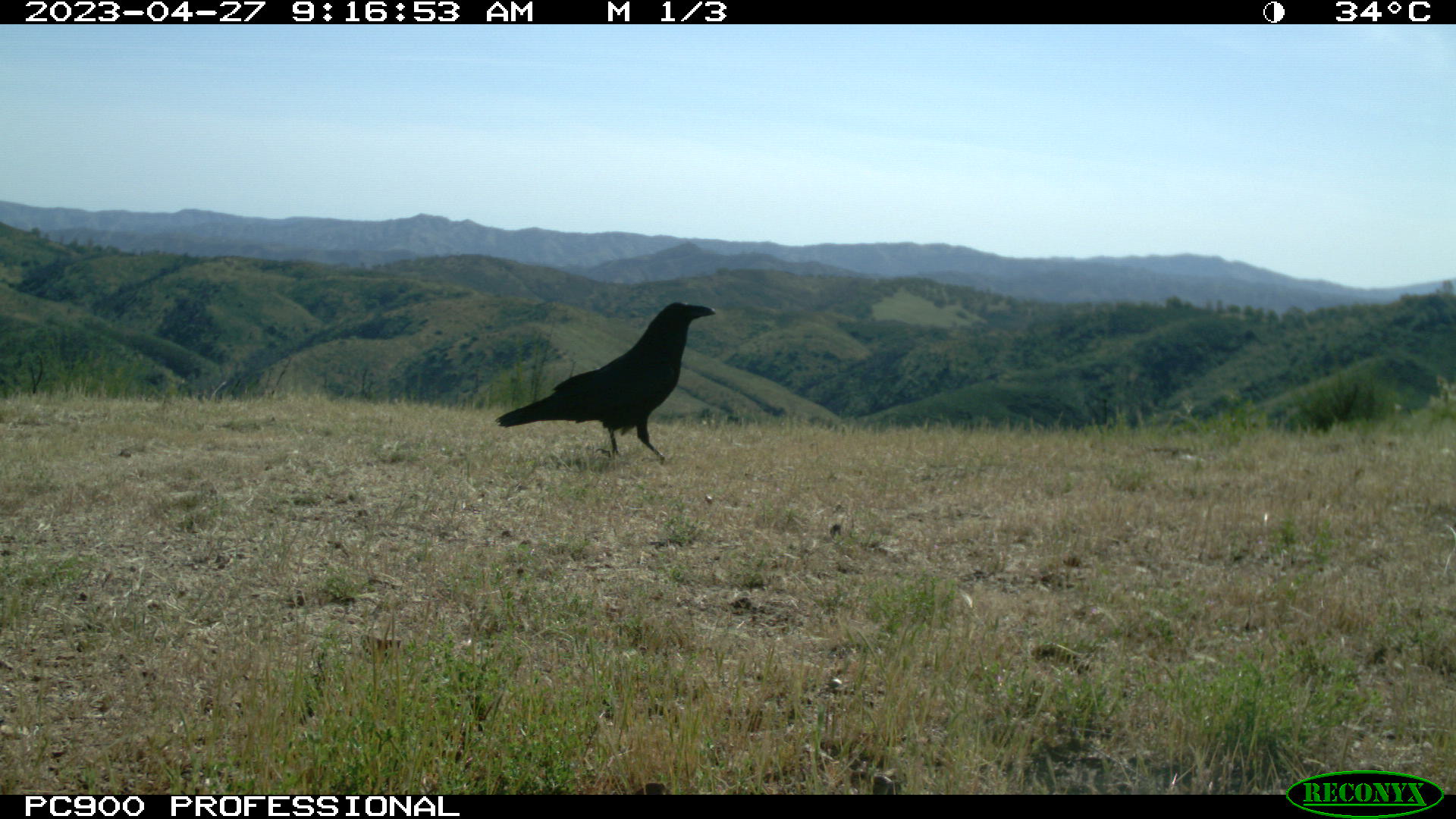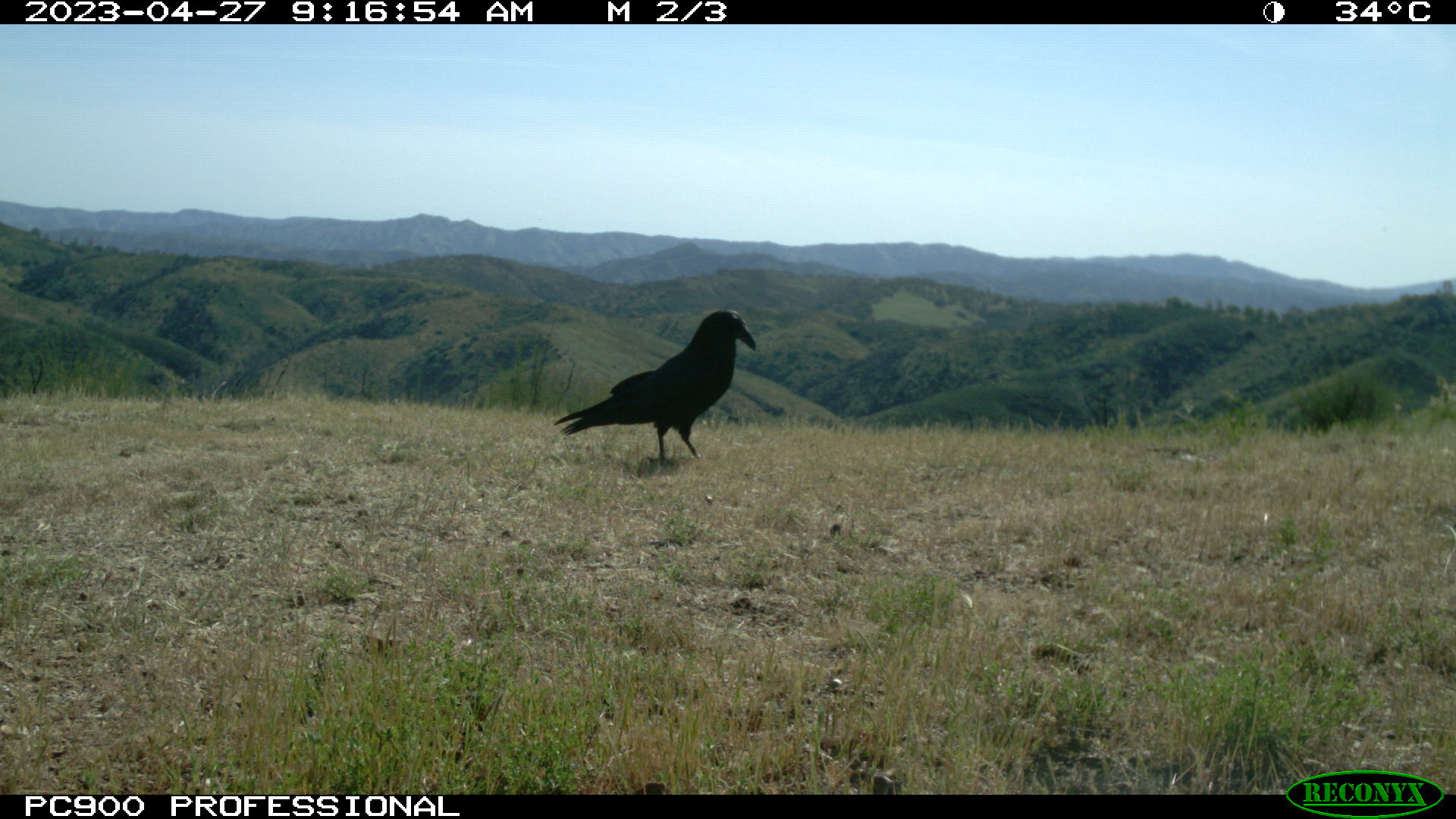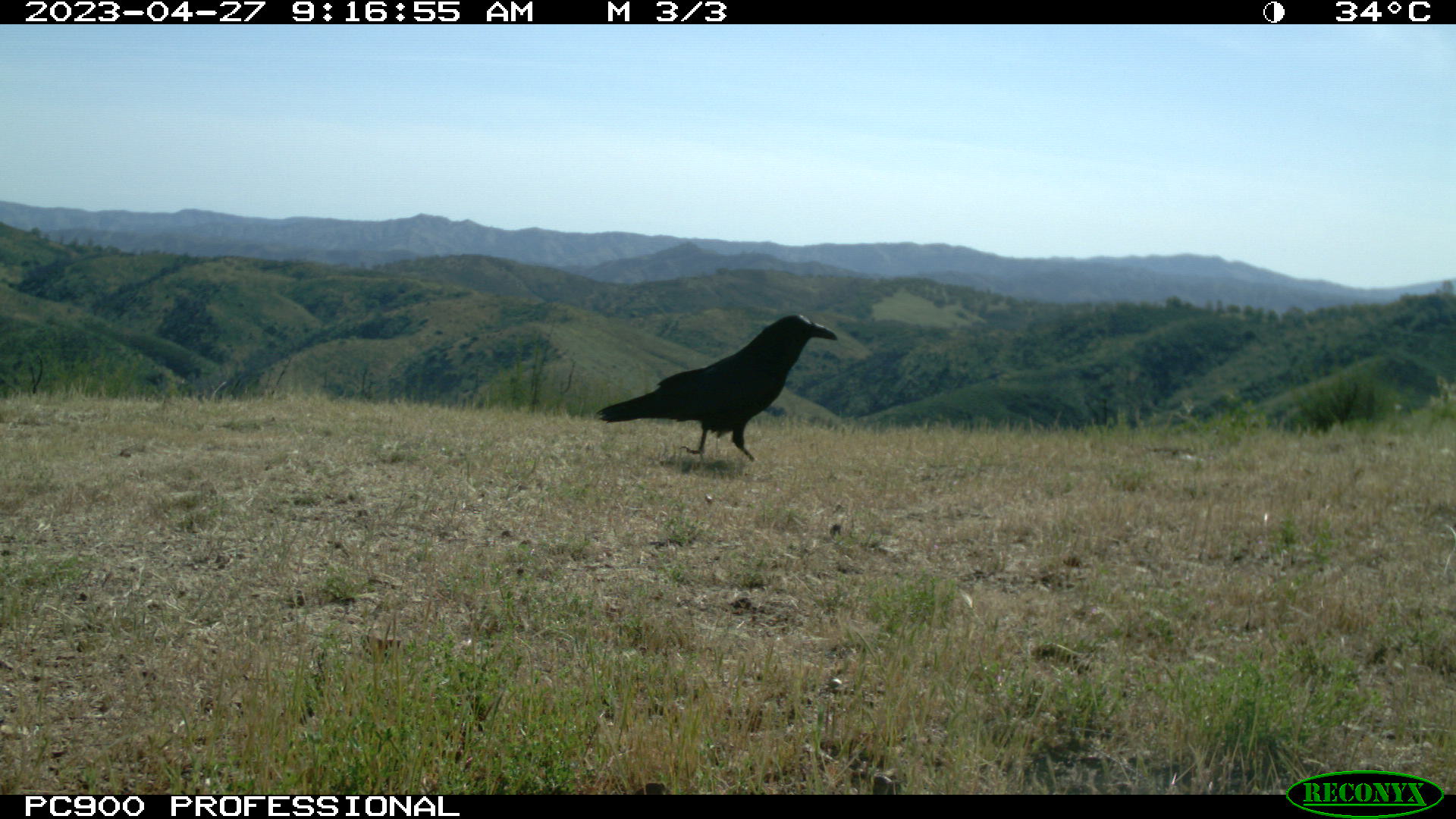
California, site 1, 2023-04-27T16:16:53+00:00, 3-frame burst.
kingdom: Animalia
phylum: Chordata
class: Aves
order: Passeriformes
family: Corvidae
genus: Corvus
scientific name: Corvus corax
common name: common raven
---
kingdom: Animalia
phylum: Chordata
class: Aves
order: Passeriformes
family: Corvidae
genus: Corvus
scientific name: Corvus brachyrhynchos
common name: american crow